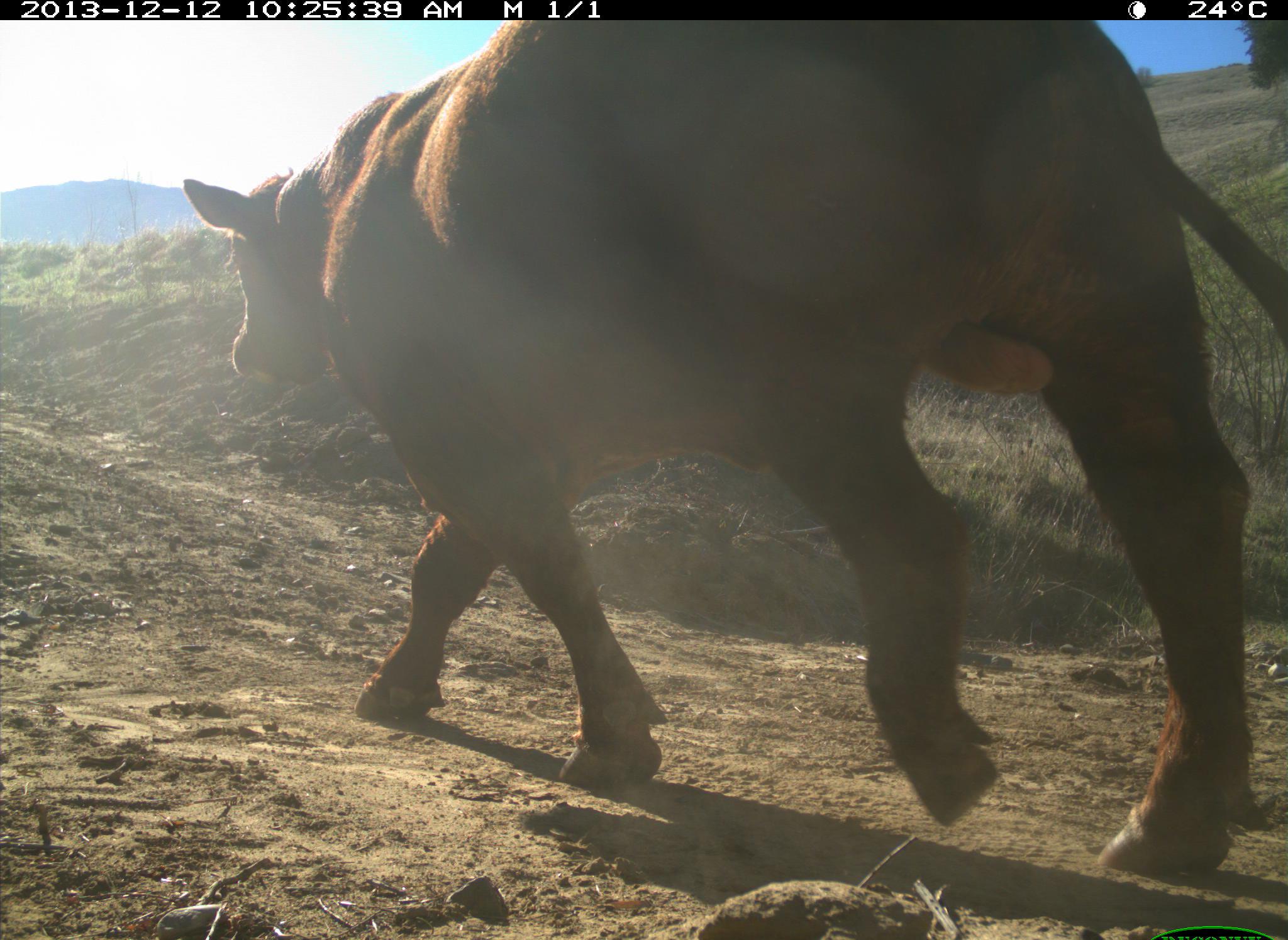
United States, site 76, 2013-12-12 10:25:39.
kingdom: Animalia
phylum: Chordata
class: Mammalia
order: Artiodactyla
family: Bovidae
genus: Bos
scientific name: Bos taurus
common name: cow